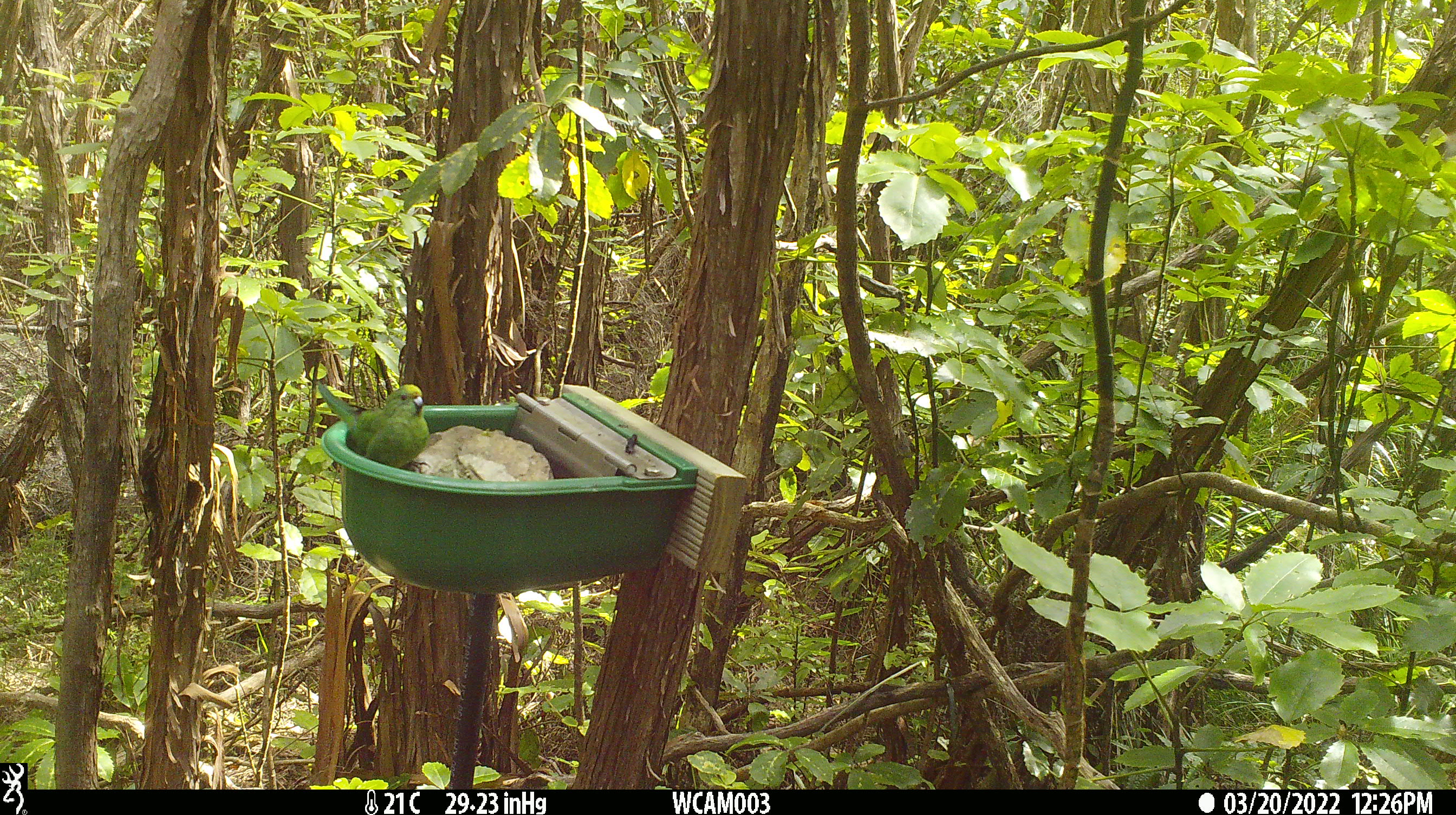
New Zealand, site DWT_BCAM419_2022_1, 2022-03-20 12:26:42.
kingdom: Animalia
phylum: Chordata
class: Aves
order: Psittaciformes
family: Psittaculidae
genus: Cyanoramphus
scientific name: Cyanoramphus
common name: parakeet